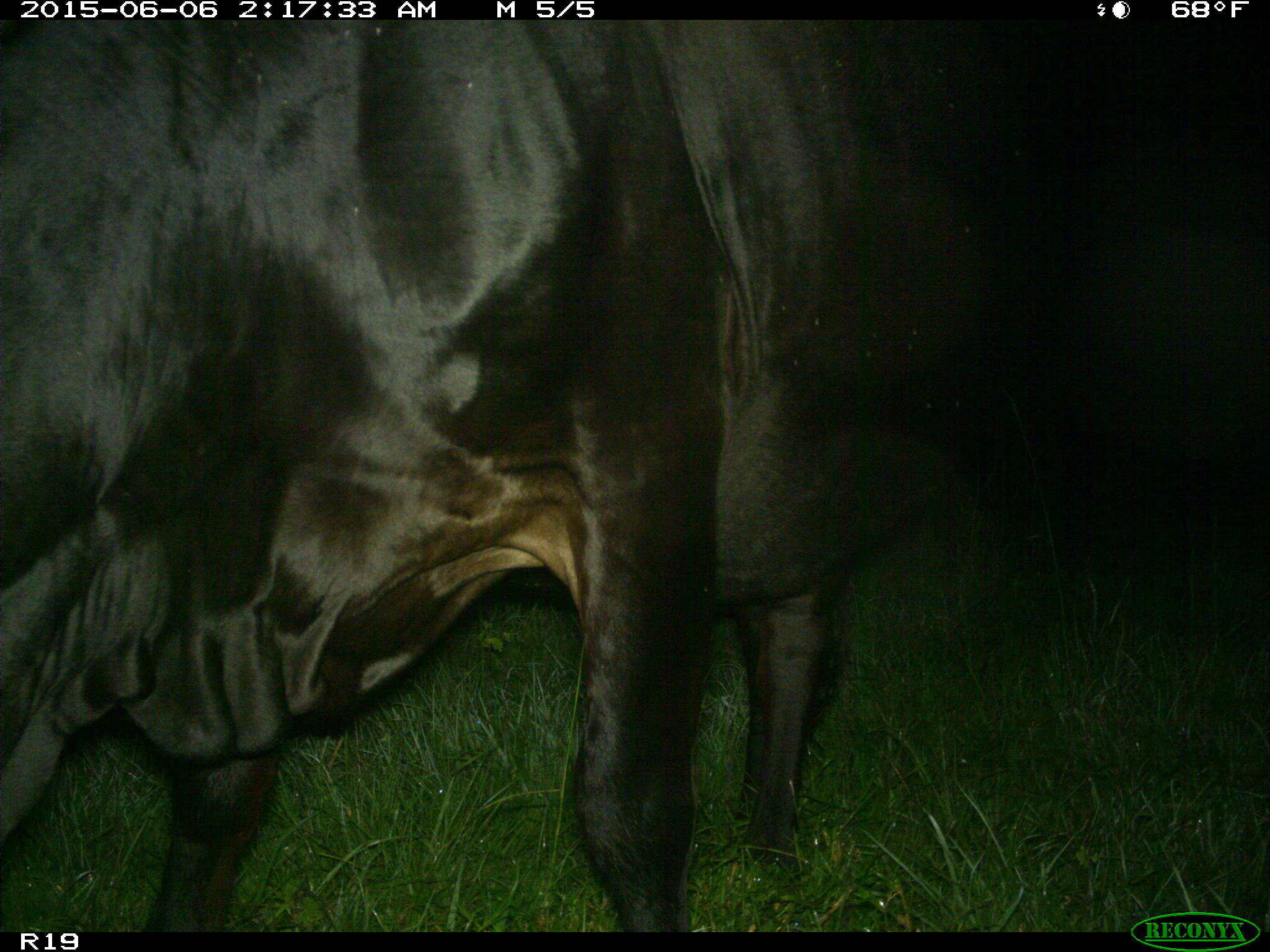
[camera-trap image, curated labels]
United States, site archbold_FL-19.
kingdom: Animalia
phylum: Chordata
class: Mammalia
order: Artiodactyla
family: Bovidae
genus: Bos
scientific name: Bos taurus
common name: domestic cow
Bos taurus (domestic cow).